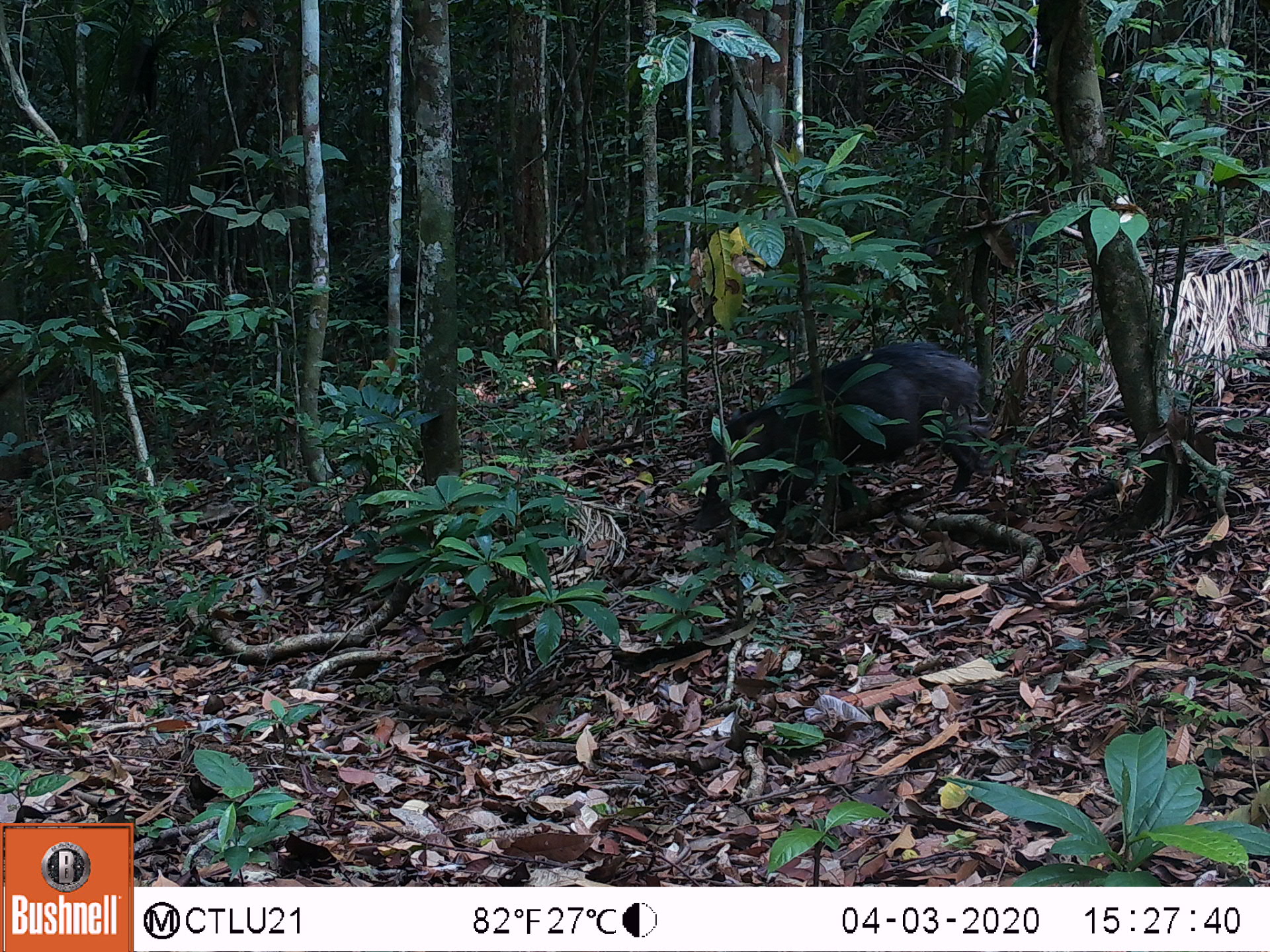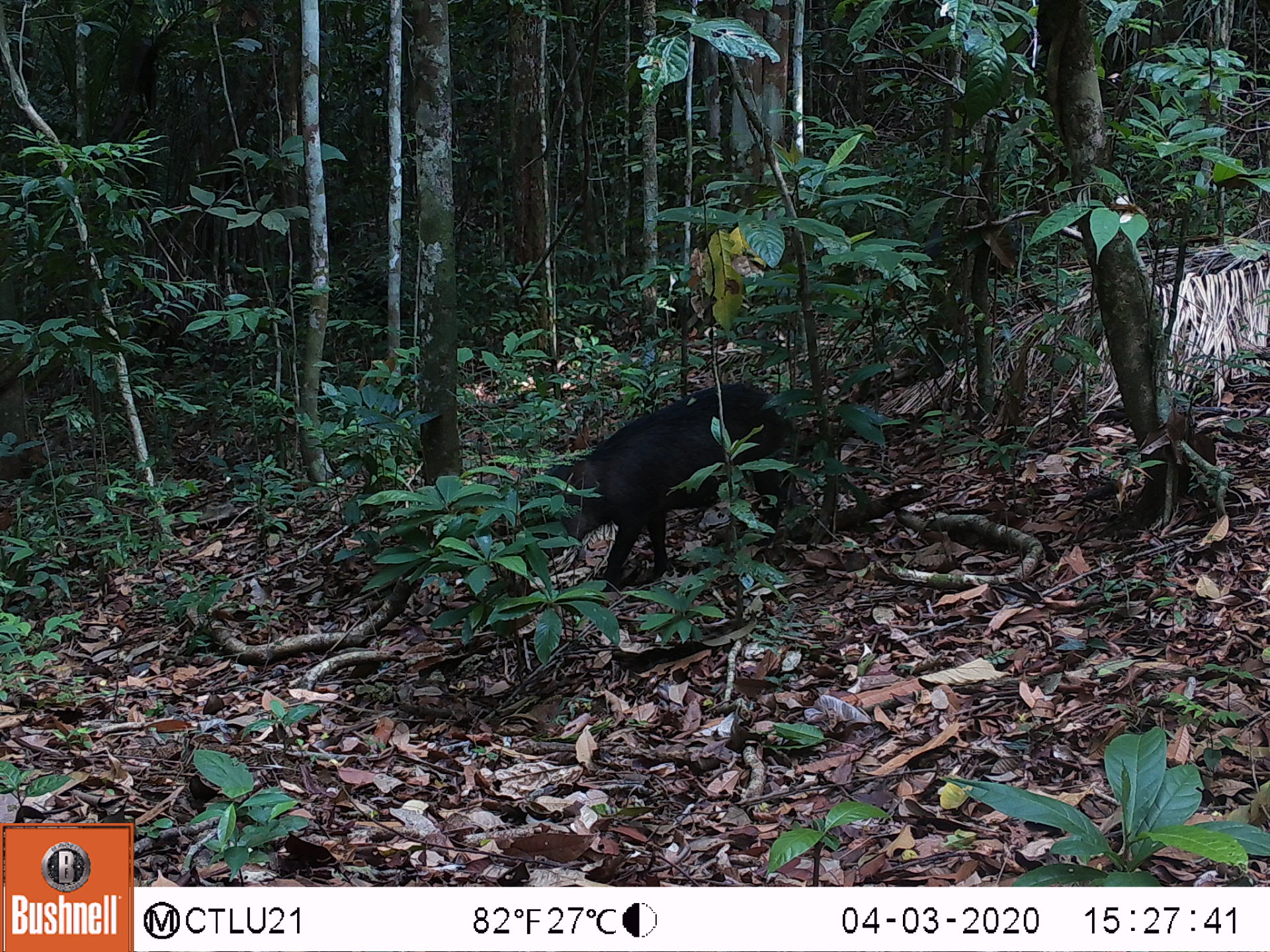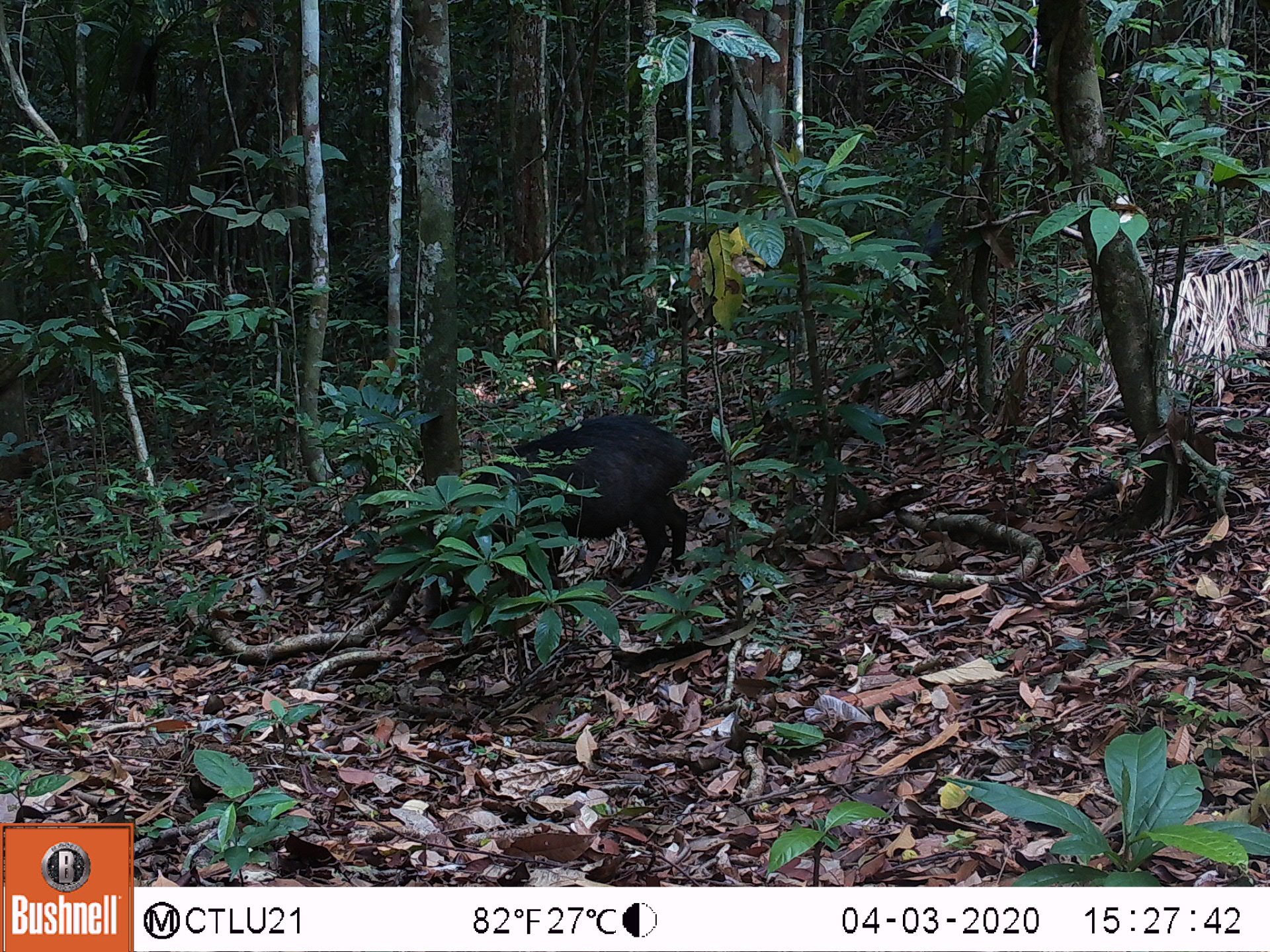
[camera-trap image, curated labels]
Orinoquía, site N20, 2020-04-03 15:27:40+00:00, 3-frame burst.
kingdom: Animalia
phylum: Chordata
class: Mammalia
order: Artiodactyla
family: Tayassuidae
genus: Tayassu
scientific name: Tayassu pecari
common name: white-lipped peccary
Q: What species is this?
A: White-lipped peccary (Tayassu pecari).